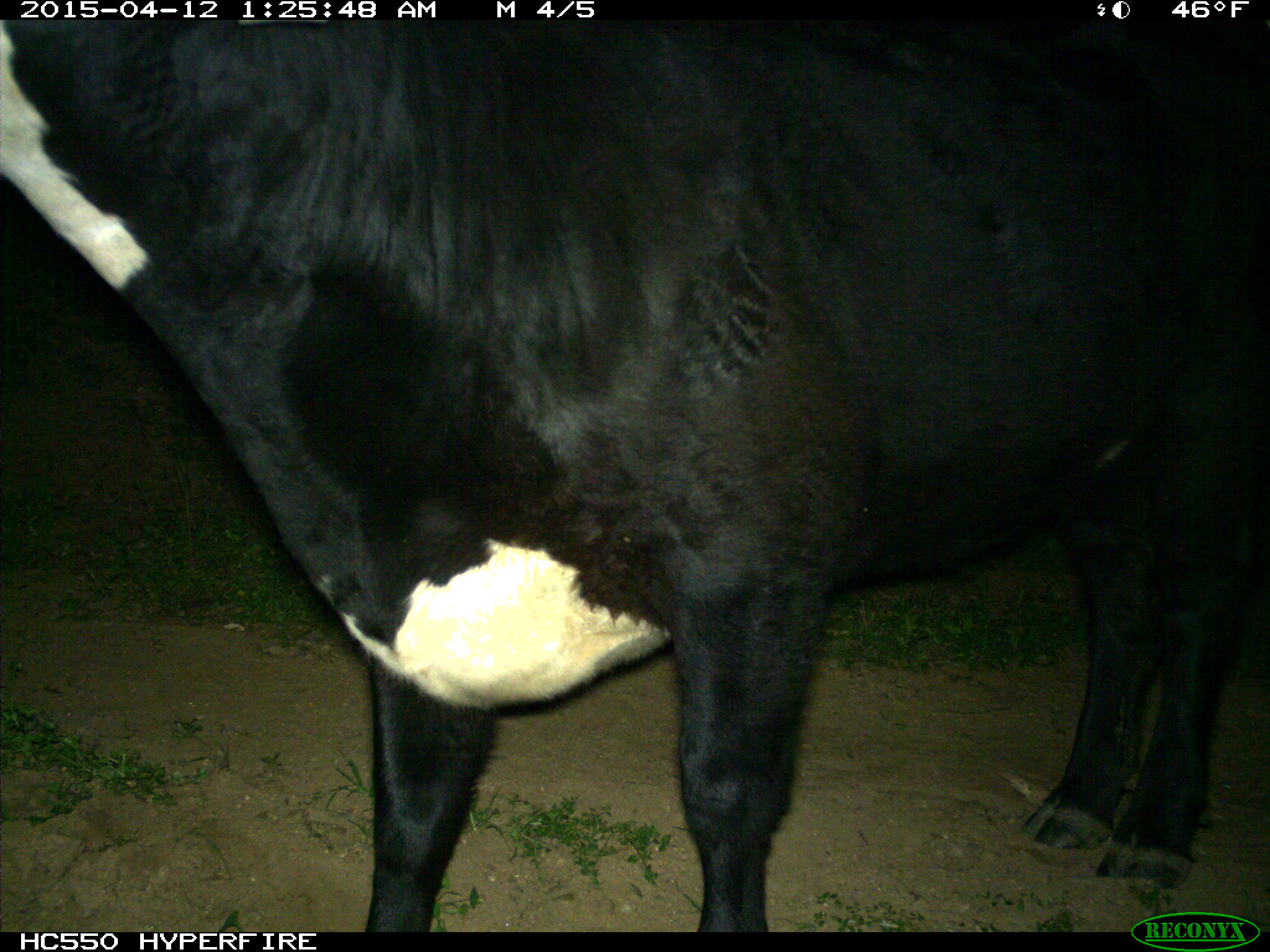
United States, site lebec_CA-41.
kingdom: Animalia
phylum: Chordata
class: Mammalia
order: Artiodactyla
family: Bovidae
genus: Bos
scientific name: Bos taurus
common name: domestic cow